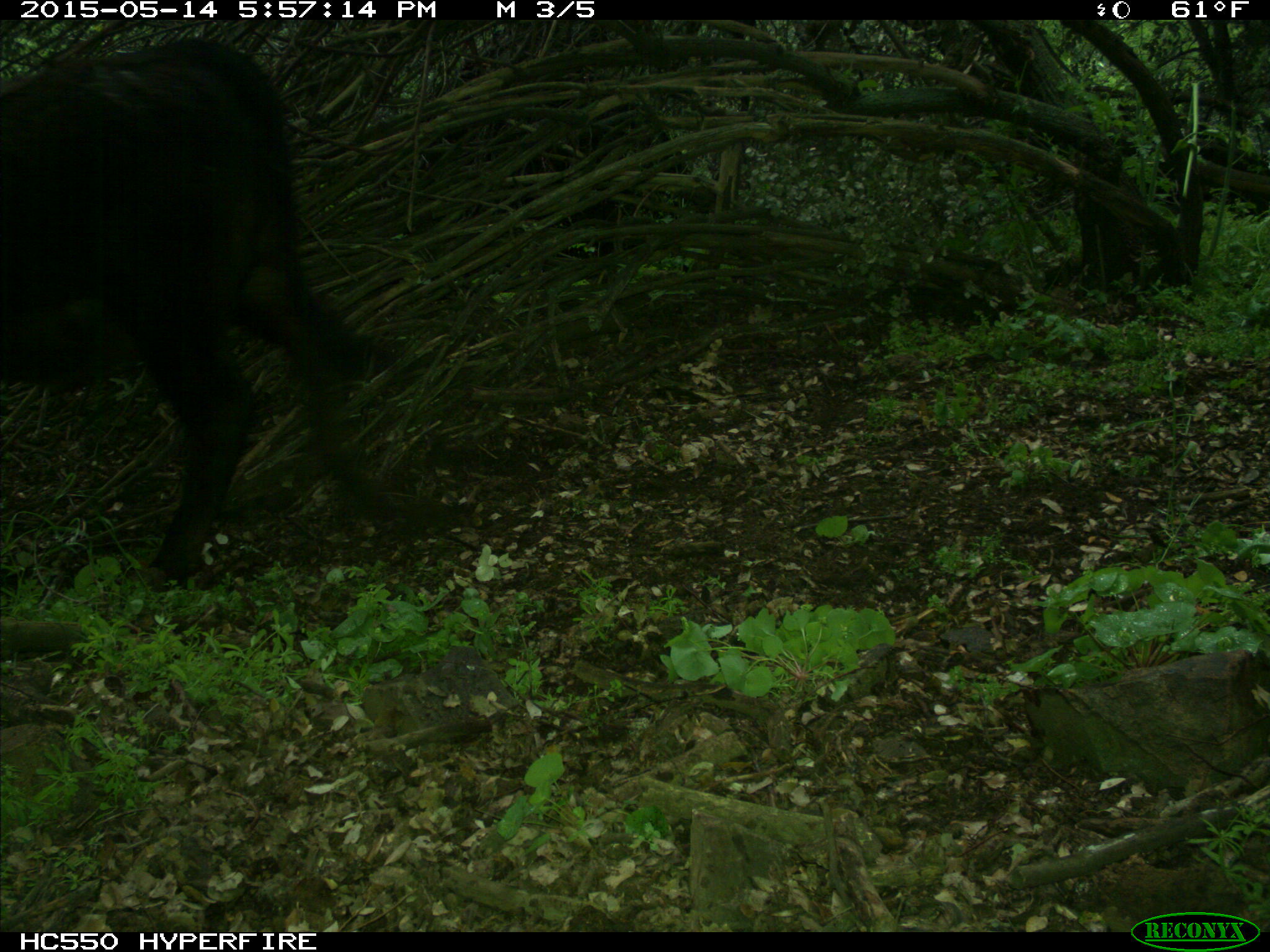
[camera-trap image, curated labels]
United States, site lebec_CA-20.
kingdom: Animalia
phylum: Chordata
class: Mammalia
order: Artiodactyla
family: Bovidae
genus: Bos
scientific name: Bos taurus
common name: domestic cow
Bos taurus (domestic cow).